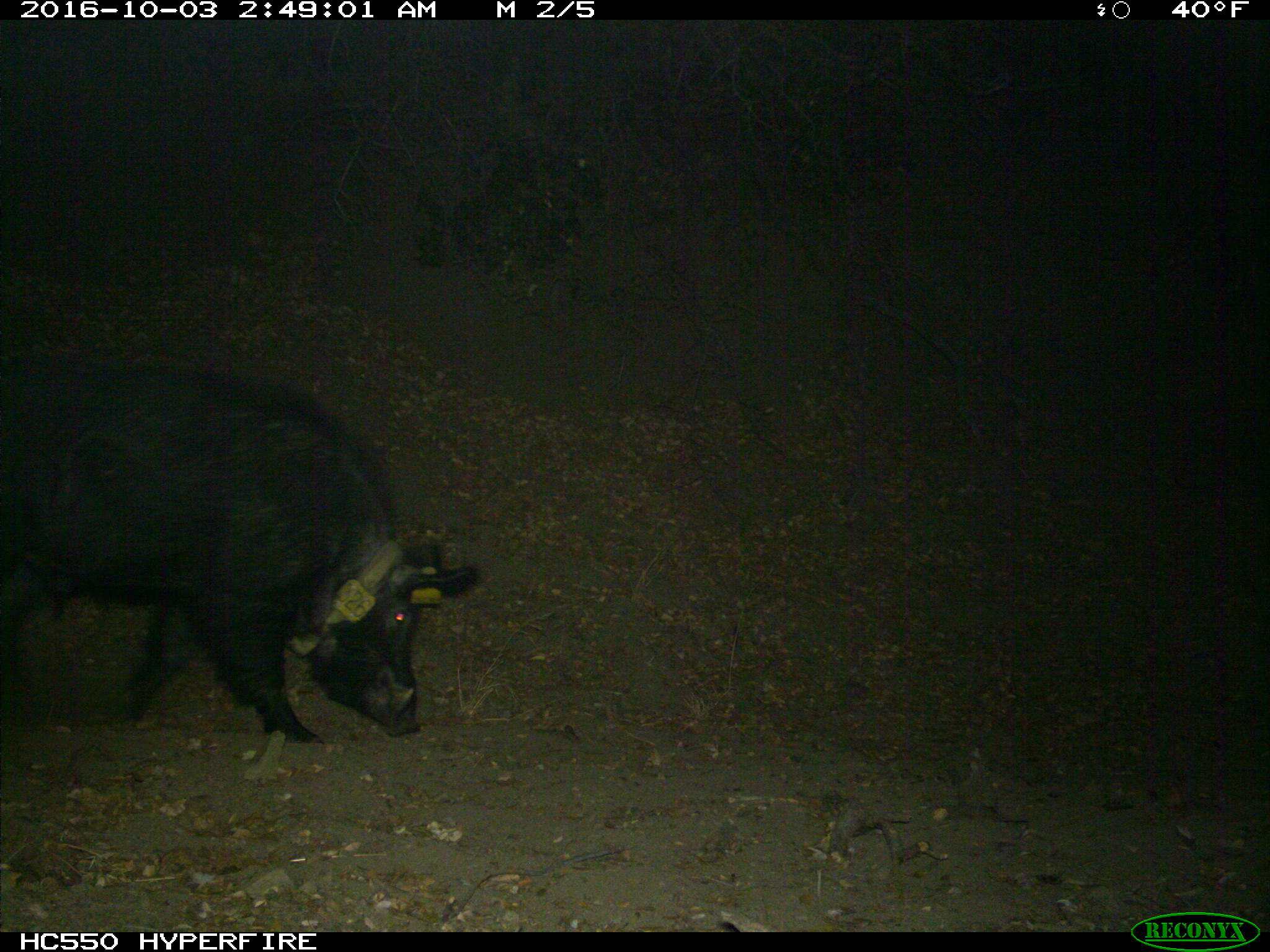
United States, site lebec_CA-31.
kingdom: Animalia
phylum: Chordata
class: Mammalia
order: Artiodactyla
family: Suidae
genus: Sus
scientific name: Sus scrofa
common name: wild boar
Sus scrofa (wild boar).